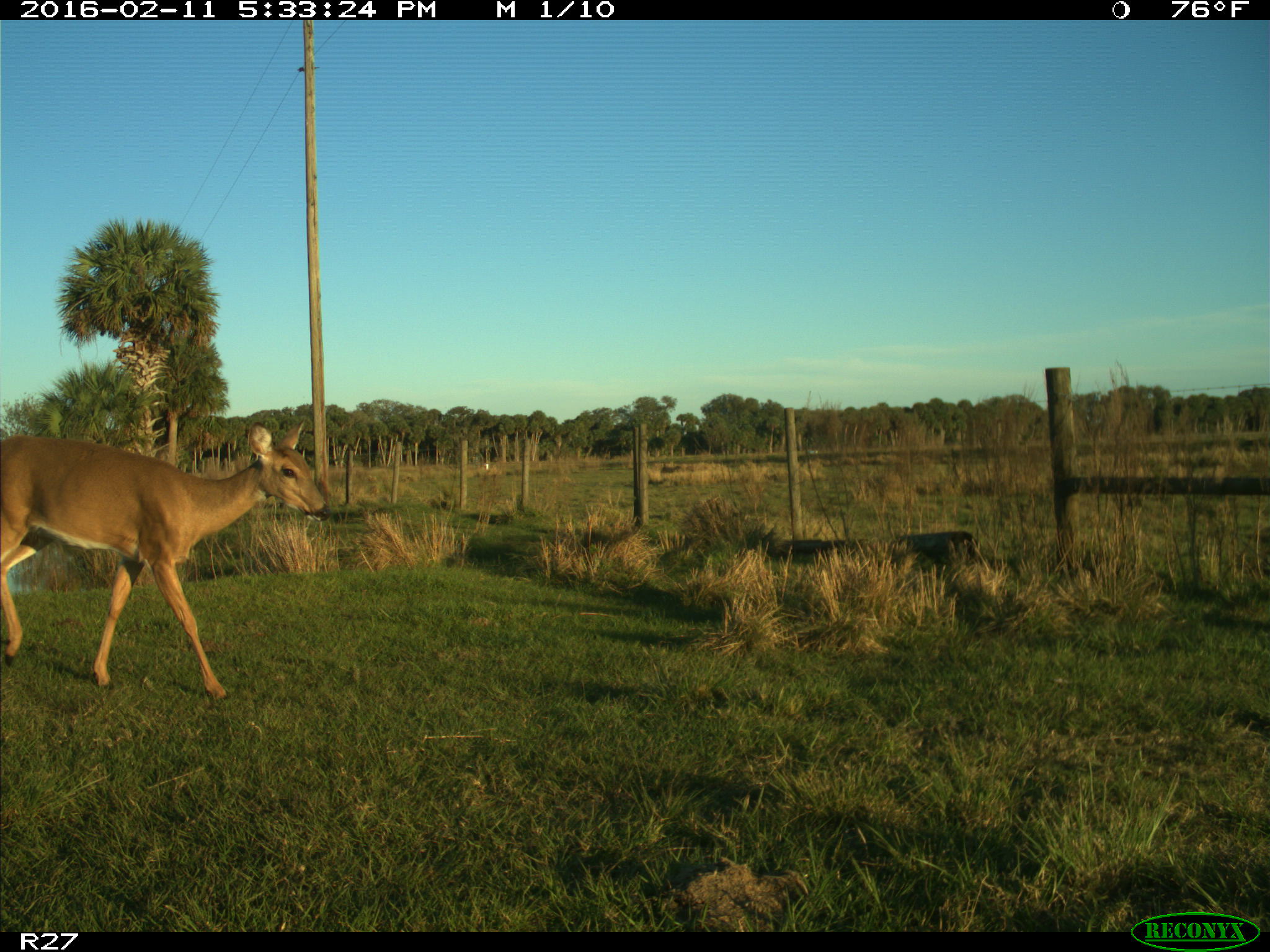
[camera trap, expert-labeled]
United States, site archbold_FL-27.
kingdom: Animalia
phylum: Chordata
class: Mammalia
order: Artiodactyla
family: Cervidae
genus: Odocoileus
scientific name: Odocoileus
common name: deer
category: unidentified deer